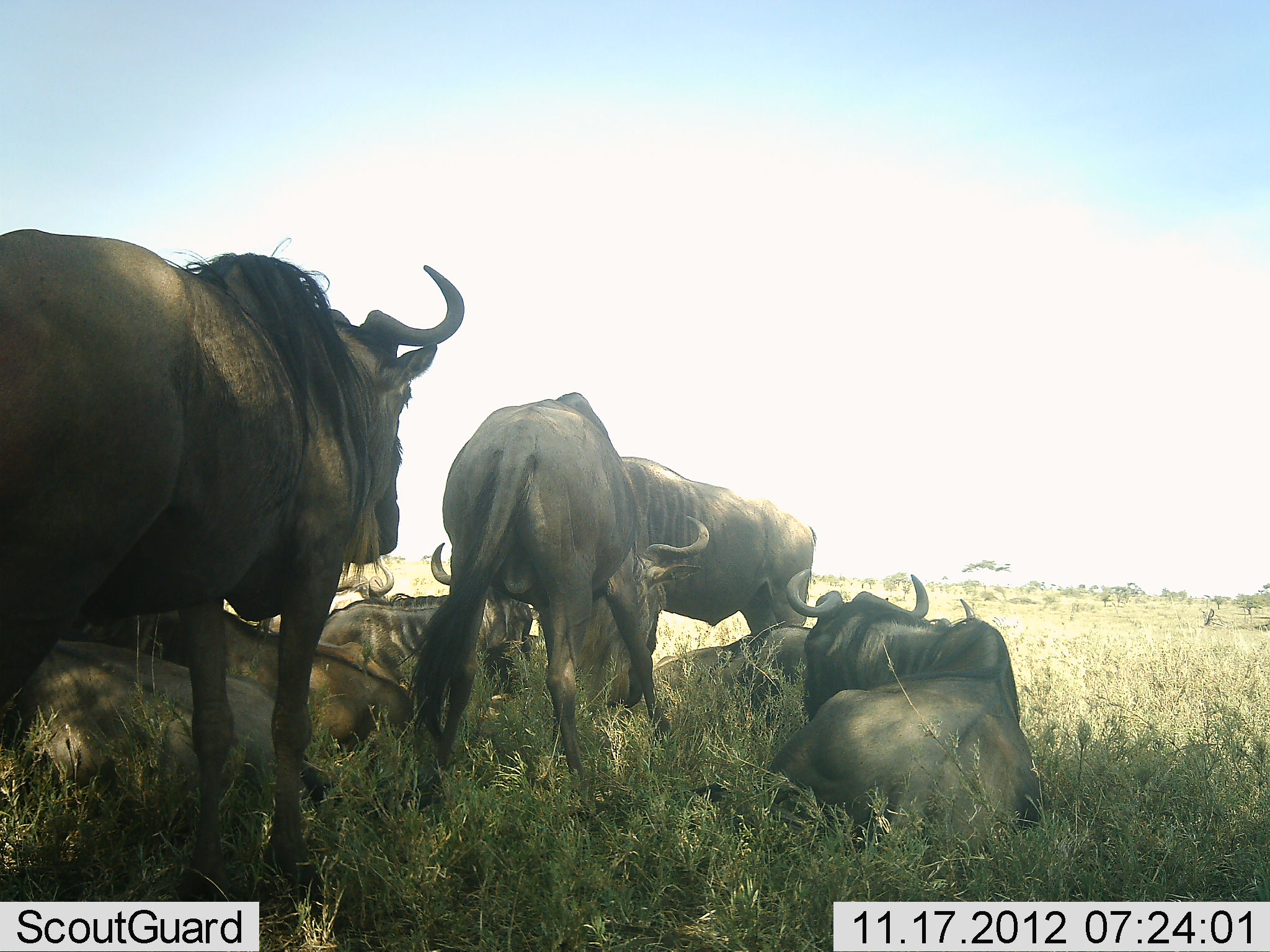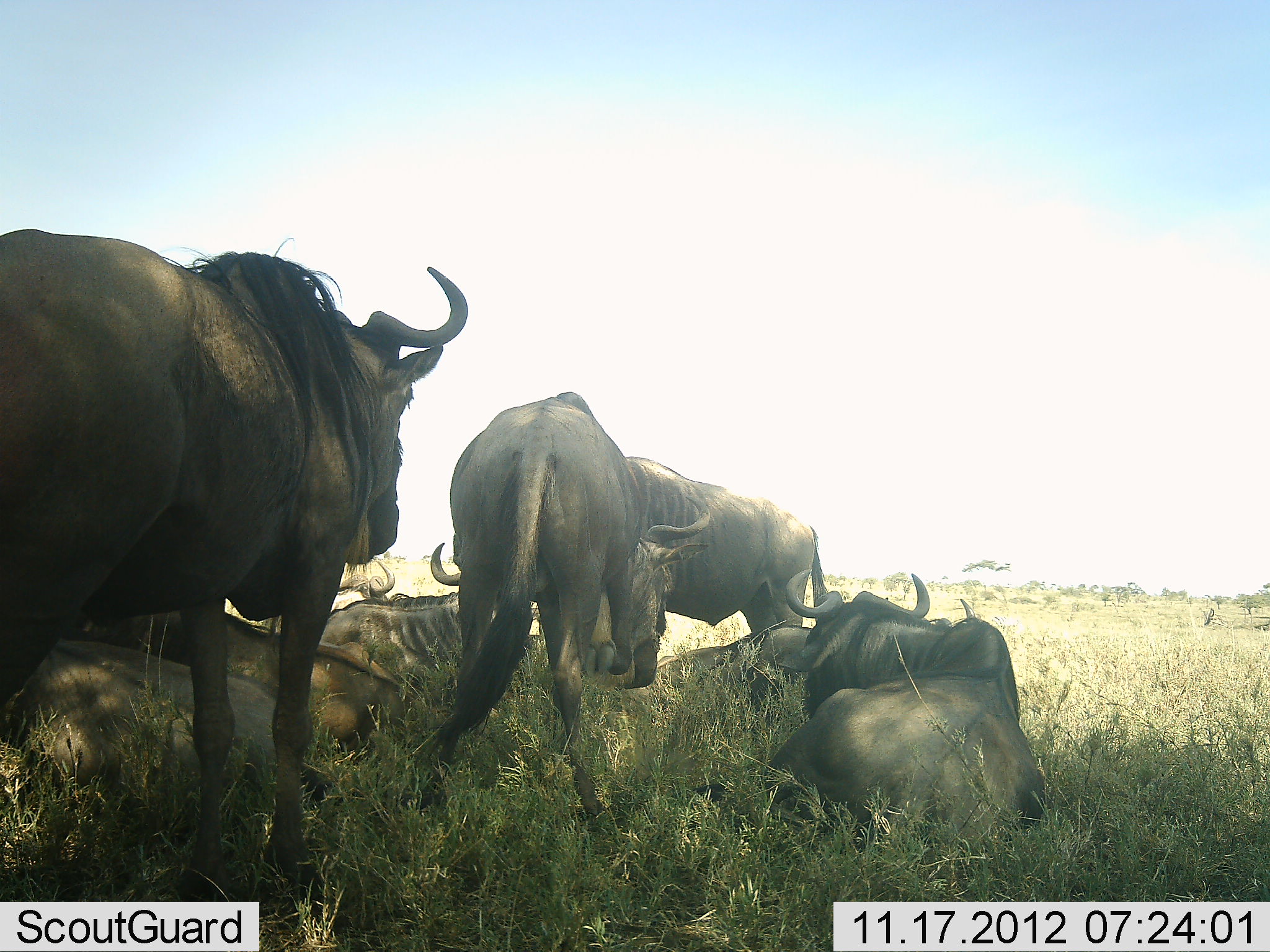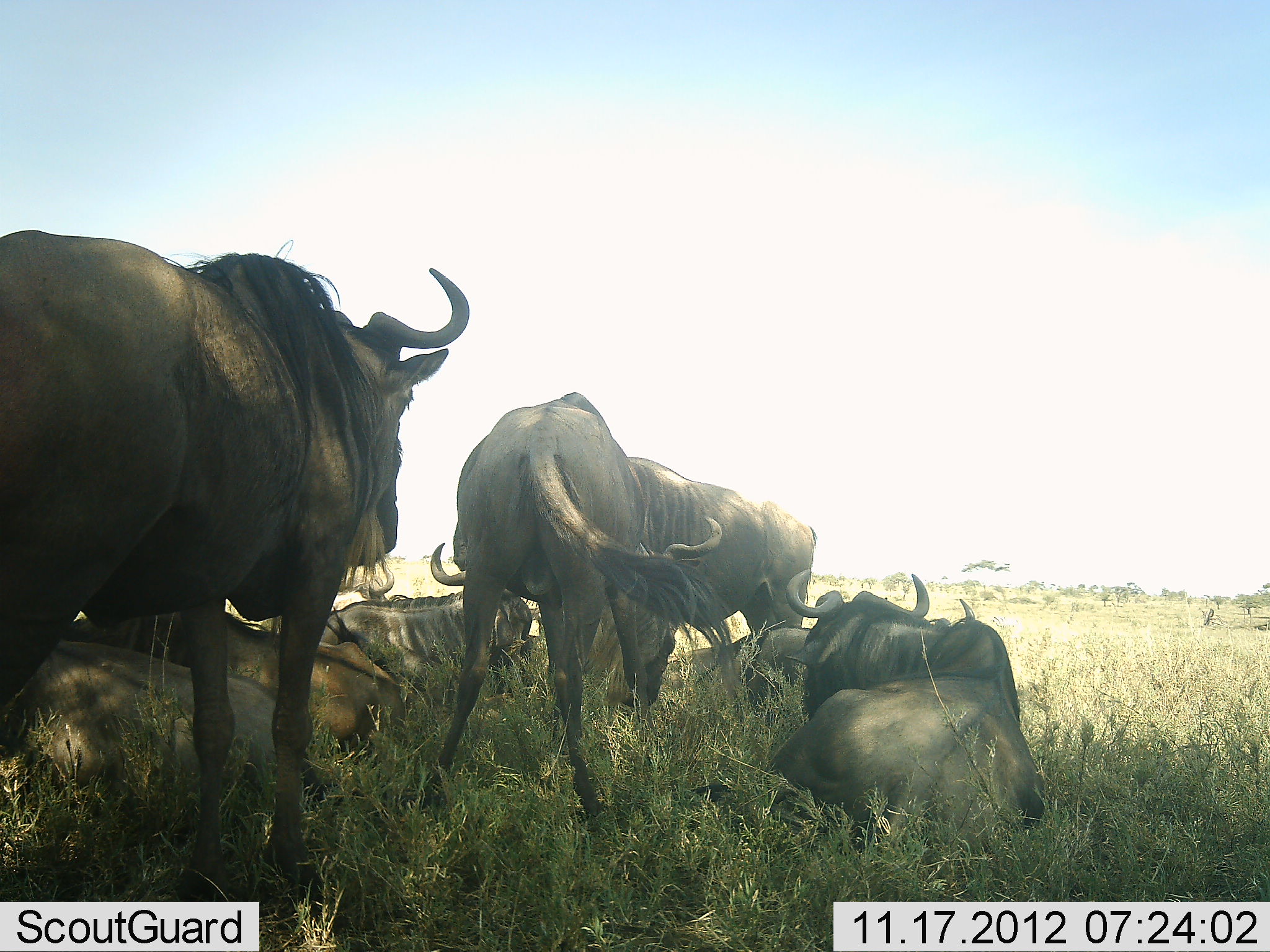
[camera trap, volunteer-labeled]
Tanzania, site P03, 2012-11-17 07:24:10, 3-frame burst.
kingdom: Animalia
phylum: Chordata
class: Mammalia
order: Artiodactyla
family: Bovidae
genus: Connochaetes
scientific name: Connochaetes taurinus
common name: blue wildebeest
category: wildebeest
Wildebeest (blue wildebeest) (Connochaetes taurinus), count 9. Behavior (volunteer vote fractions): standing 40%, resting 90%, moving 20%, interacting 0%. Young present (vote fraction): 0%. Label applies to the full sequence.